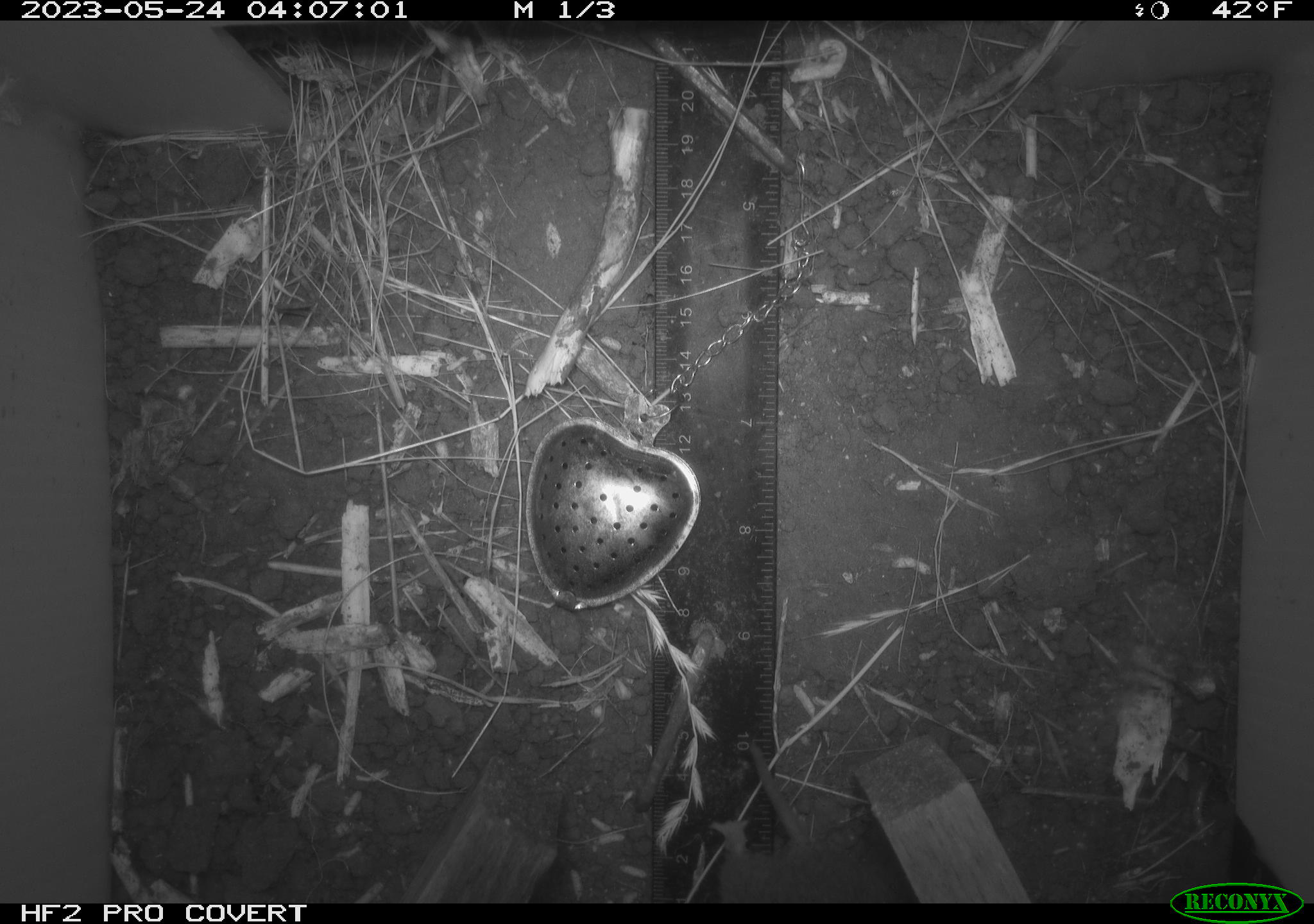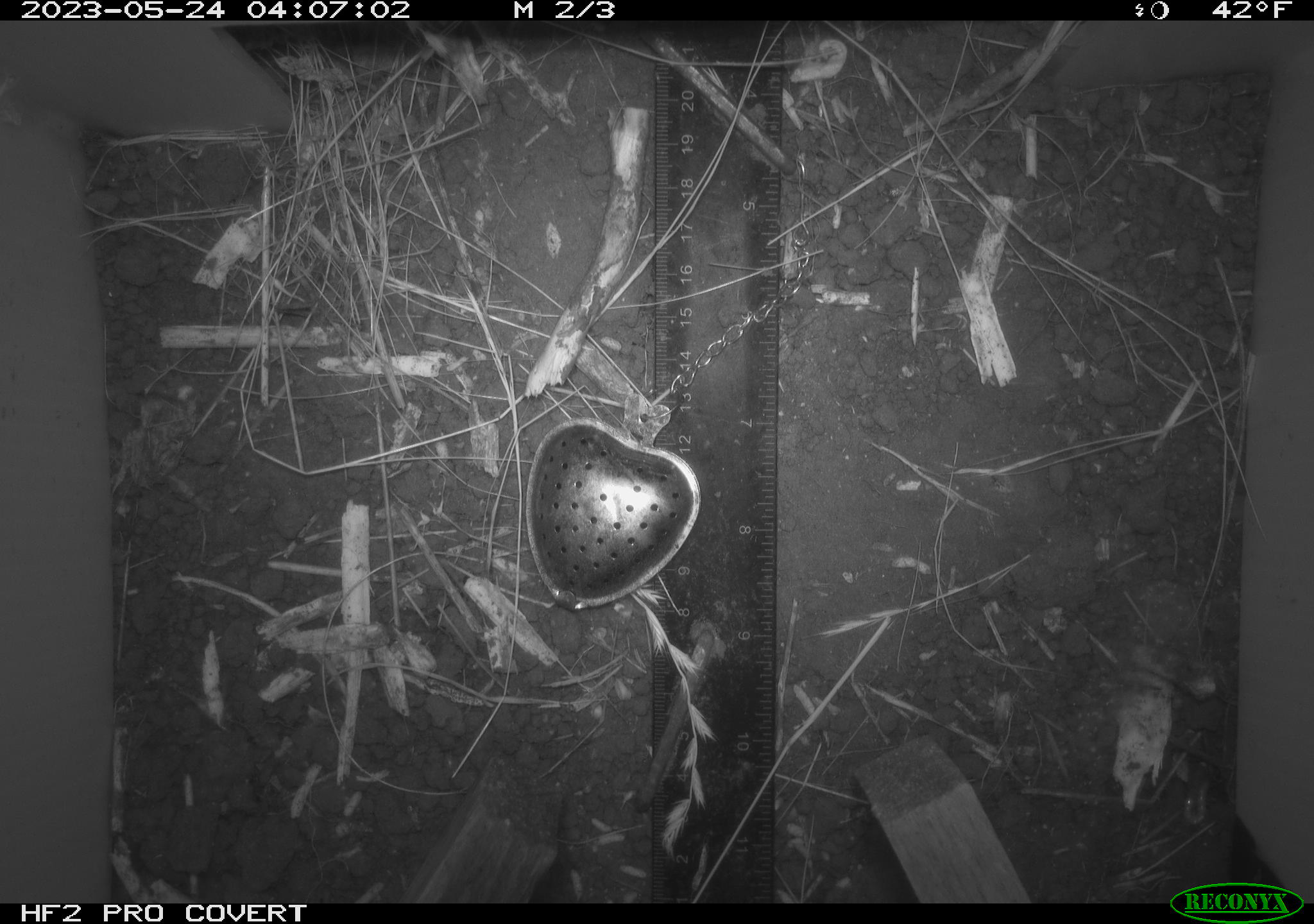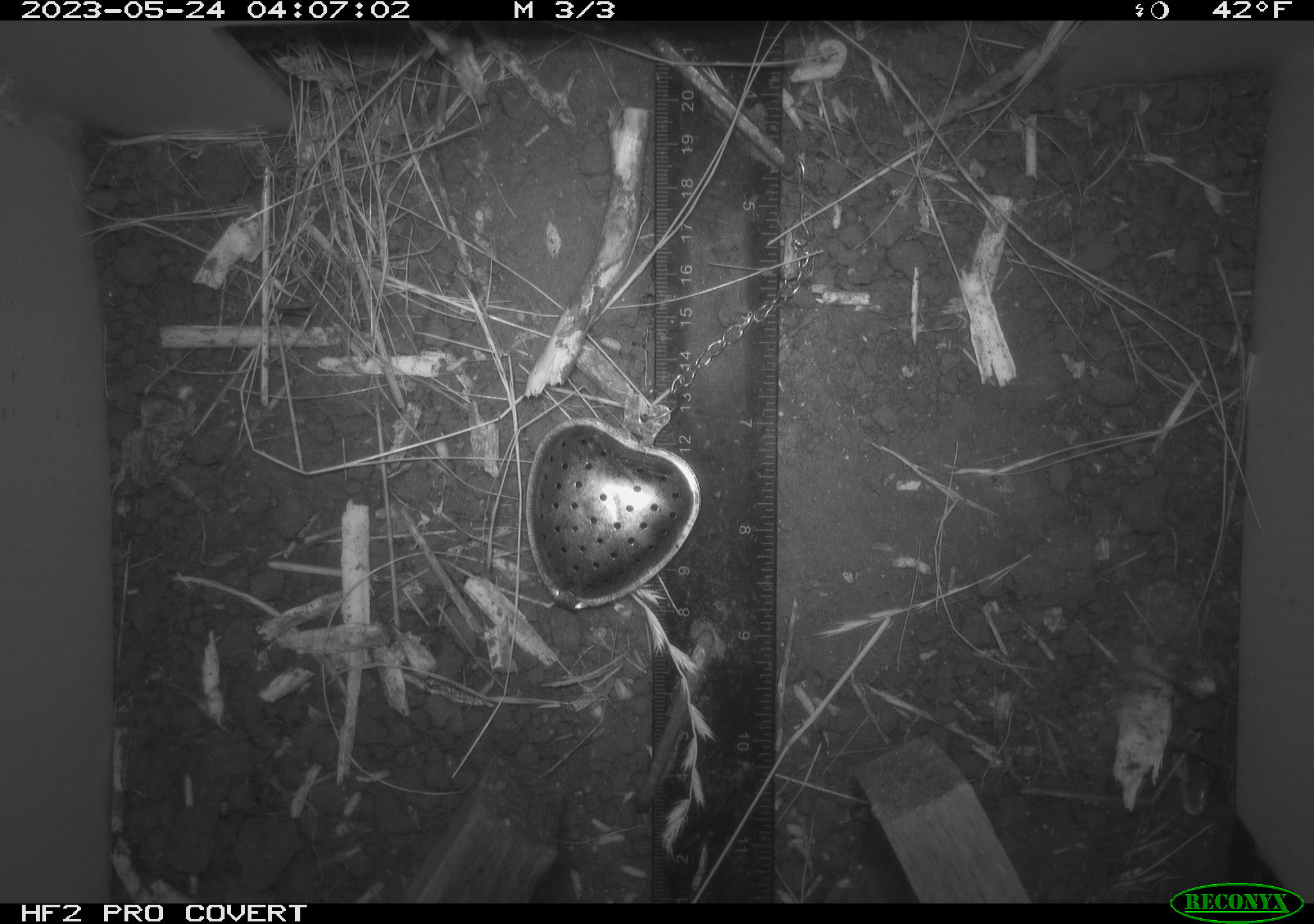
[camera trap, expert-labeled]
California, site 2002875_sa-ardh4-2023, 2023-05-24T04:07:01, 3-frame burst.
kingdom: Animalia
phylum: Chordata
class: Mammalia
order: Rodentia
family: Cricetidae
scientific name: Arvicolinae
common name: voles, lemmings, and muskrats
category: arvicolinae subfamily